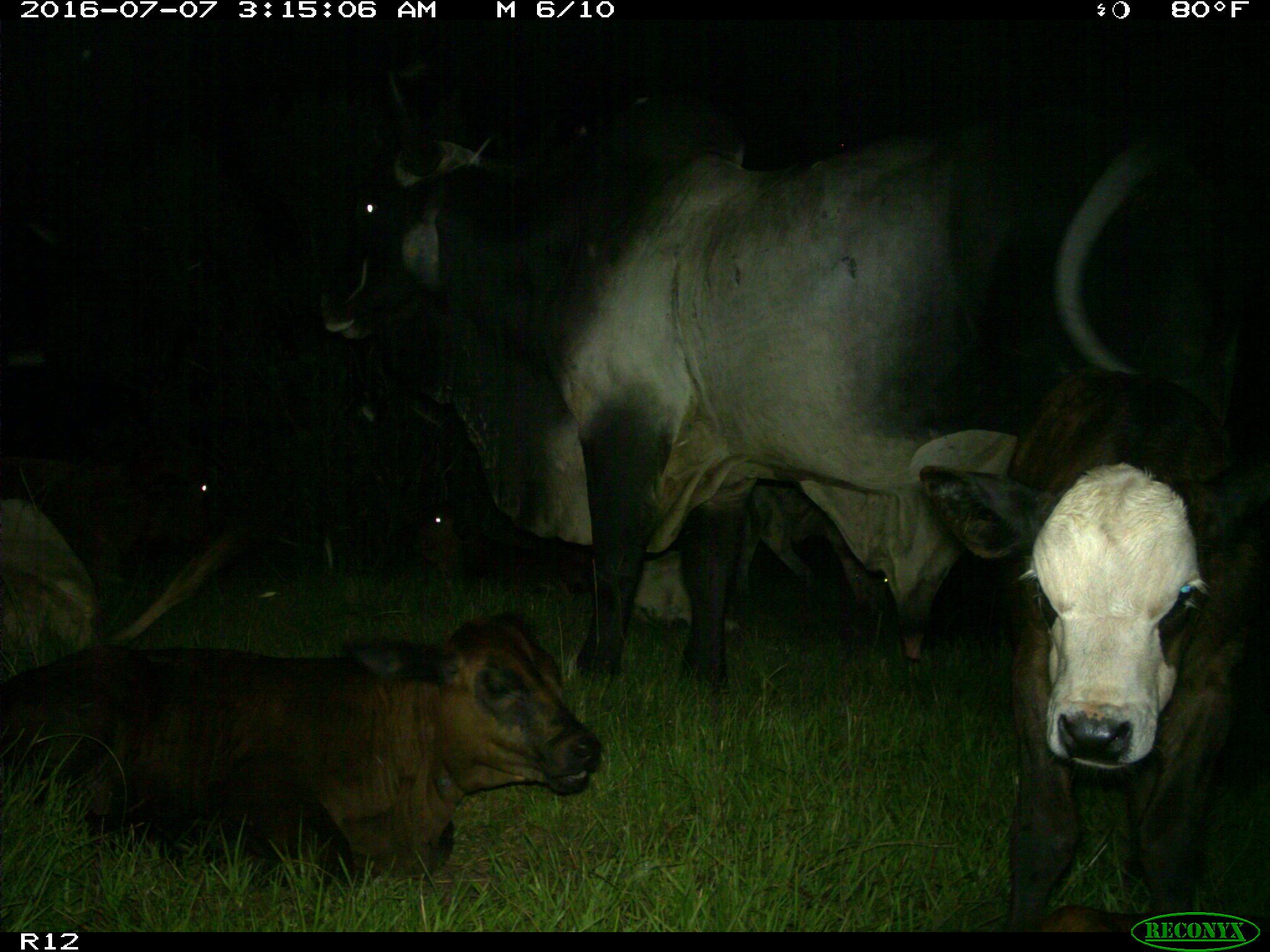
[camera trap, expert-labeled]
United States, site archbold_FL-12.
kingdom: Animalia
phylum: Chordata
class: Mammalia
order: Artiodactyla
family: Bovidae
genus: Bos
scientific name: Bos taurus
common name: domestic cow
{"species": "Bos taurus (domestic cow)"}